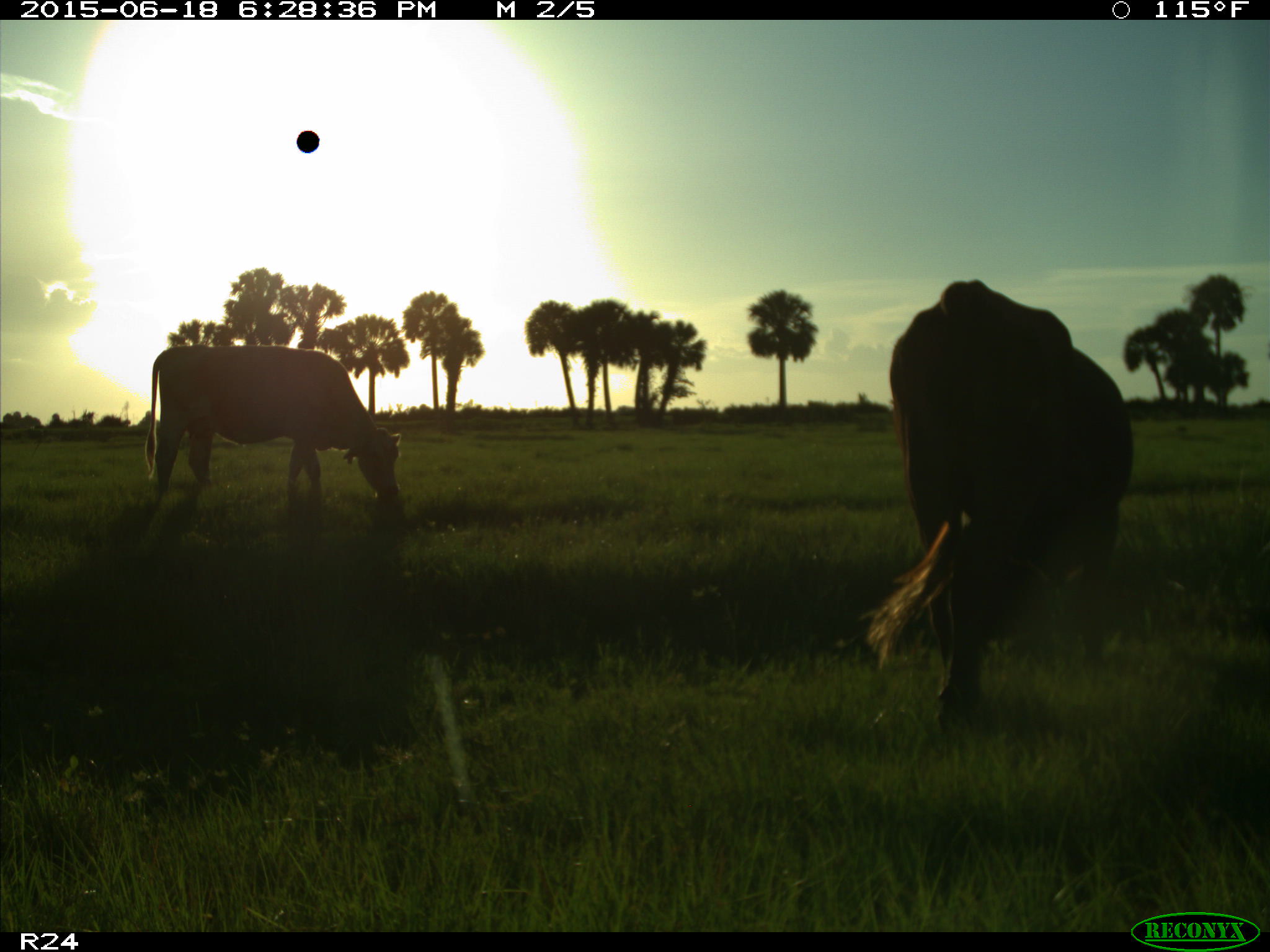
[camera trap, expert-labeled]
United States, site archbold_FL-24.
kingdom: Animalia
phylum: Chordata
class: Mammalia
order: Artiodactyla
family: Bovidae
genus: Bos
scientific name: Bos taurus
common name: domestic cow